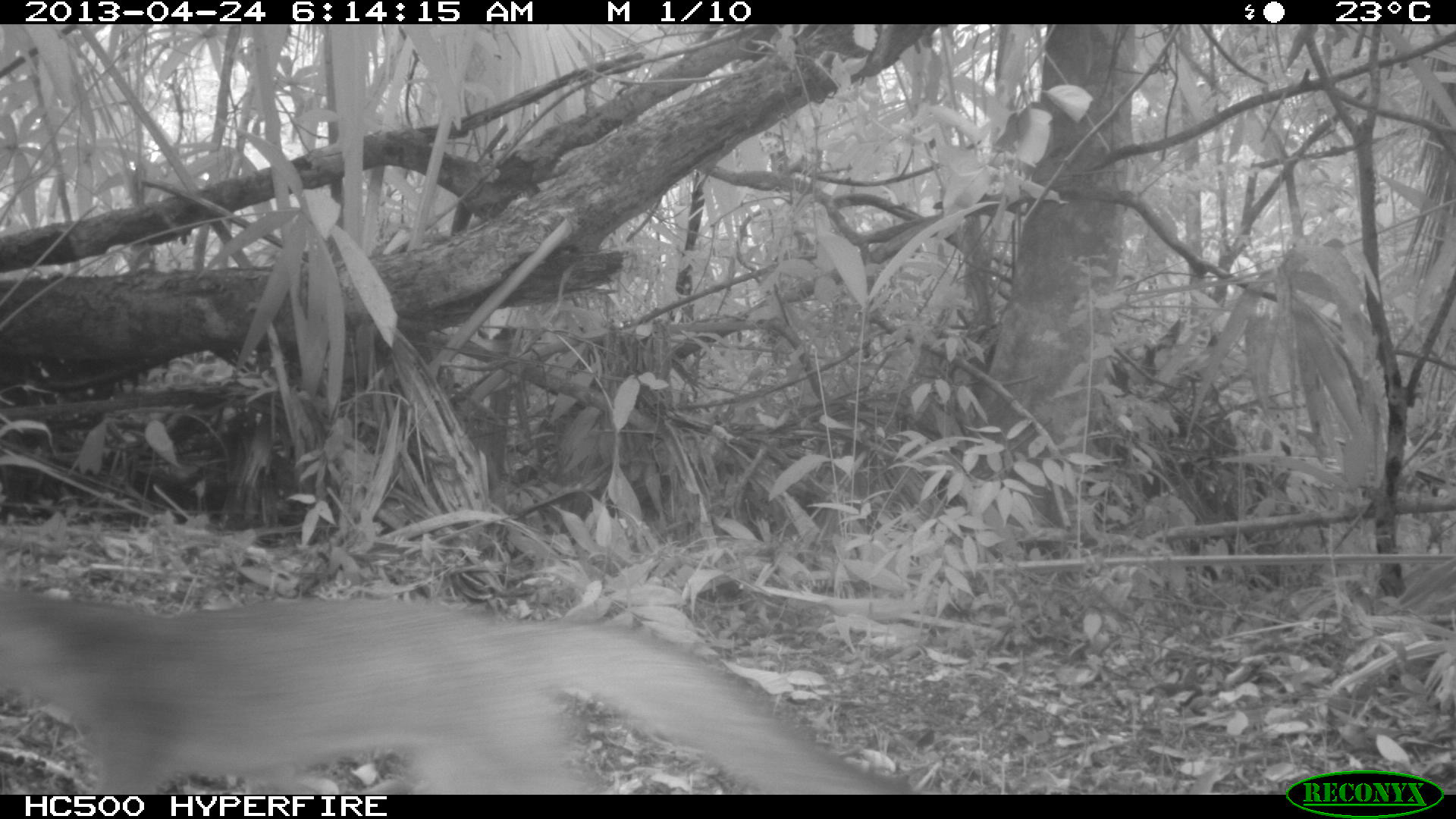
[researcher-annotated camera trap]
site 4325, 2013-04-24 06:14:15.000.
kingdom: Animalia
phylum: Chordata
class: Mammalia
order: Carnivora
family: Canidae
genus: Urocyon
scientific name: Urocyon cinereoargenteus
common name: gray fox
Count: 1.